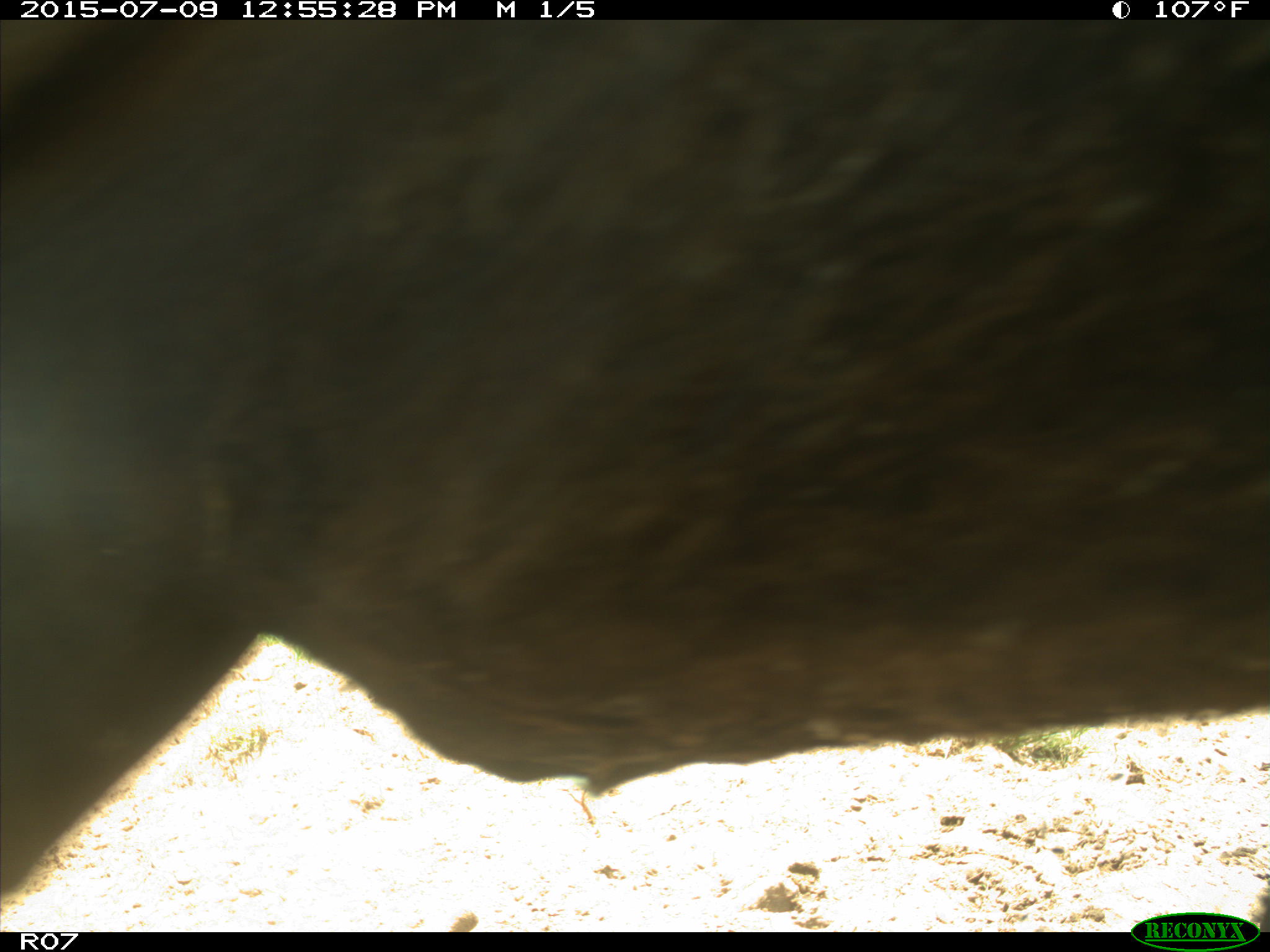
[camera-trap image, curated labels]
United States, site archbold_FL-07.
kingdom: Animalia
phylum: Chordata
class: Mammalia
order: Artiodactyla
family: Bovidae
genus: Bos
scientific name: Bos taurus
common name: domestic cow